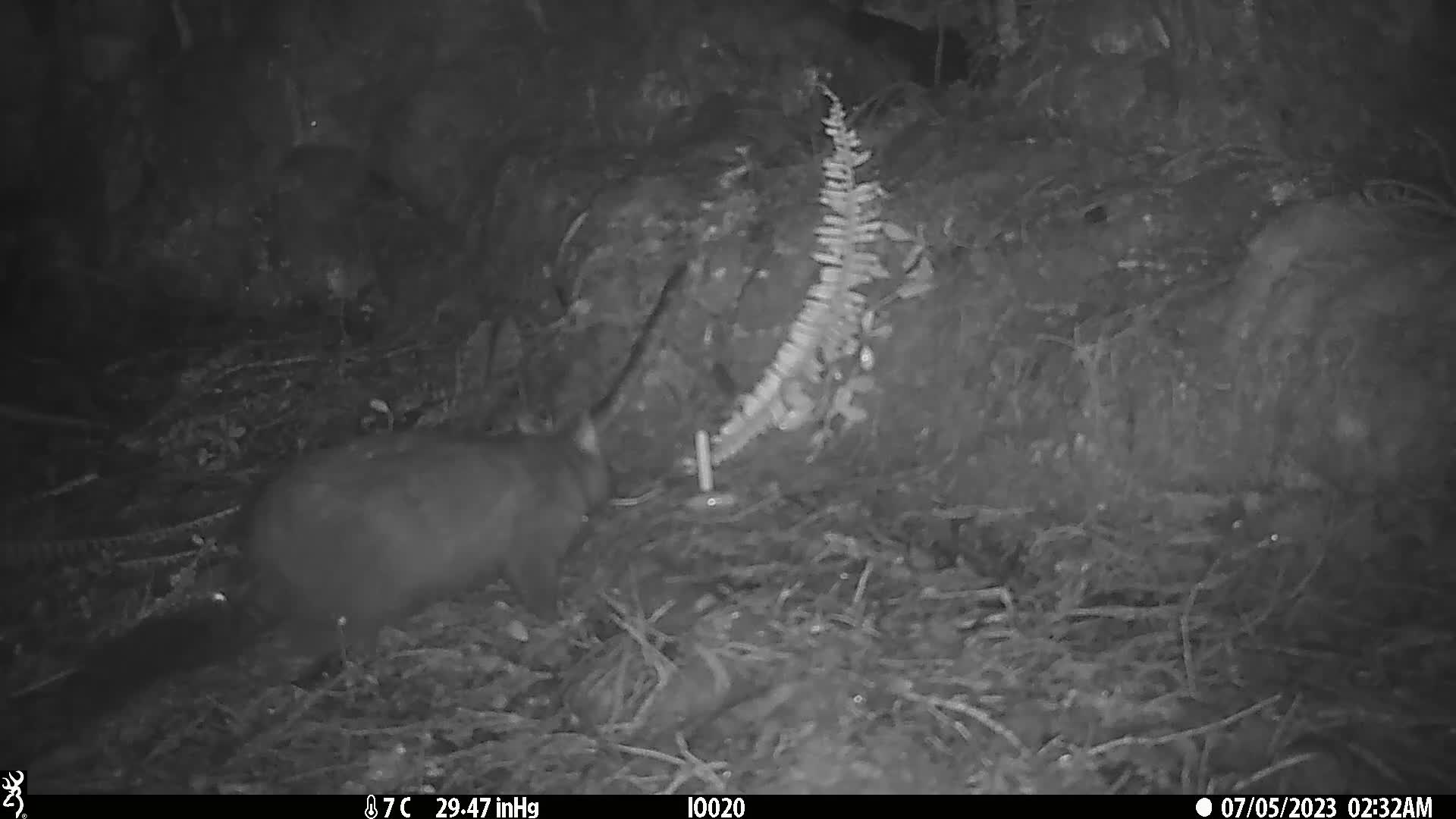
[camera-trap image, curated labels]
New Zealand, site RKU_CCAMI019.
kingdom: Animalia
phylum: Chordata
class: Mammalia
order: Diprotodontia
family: Phalangeridae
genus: Trichosurus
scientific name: Trichosurus vulpecula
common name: common brushtail possum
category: possum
Possum (common brushtail possum) (Trichosurus vulpecula).